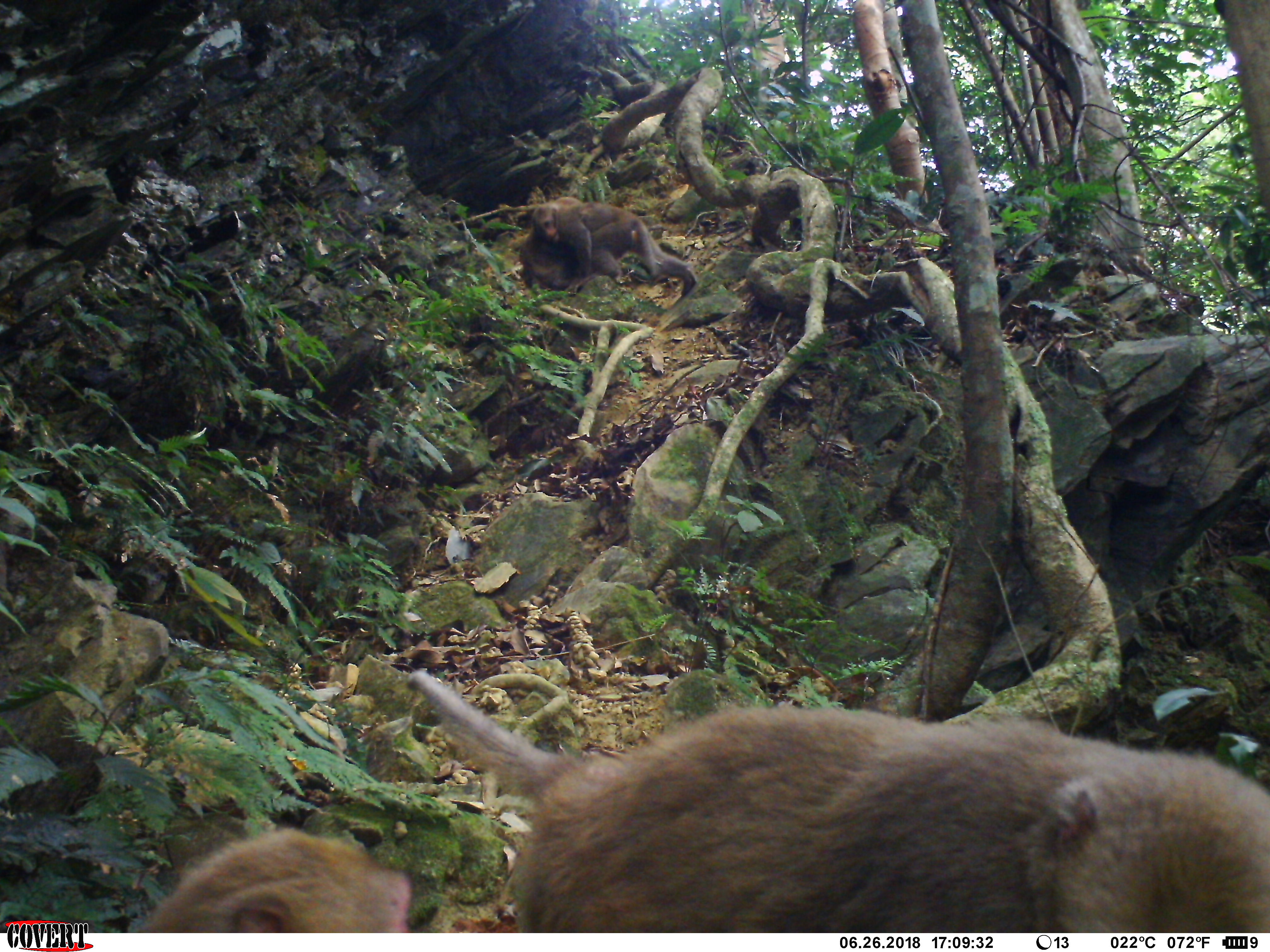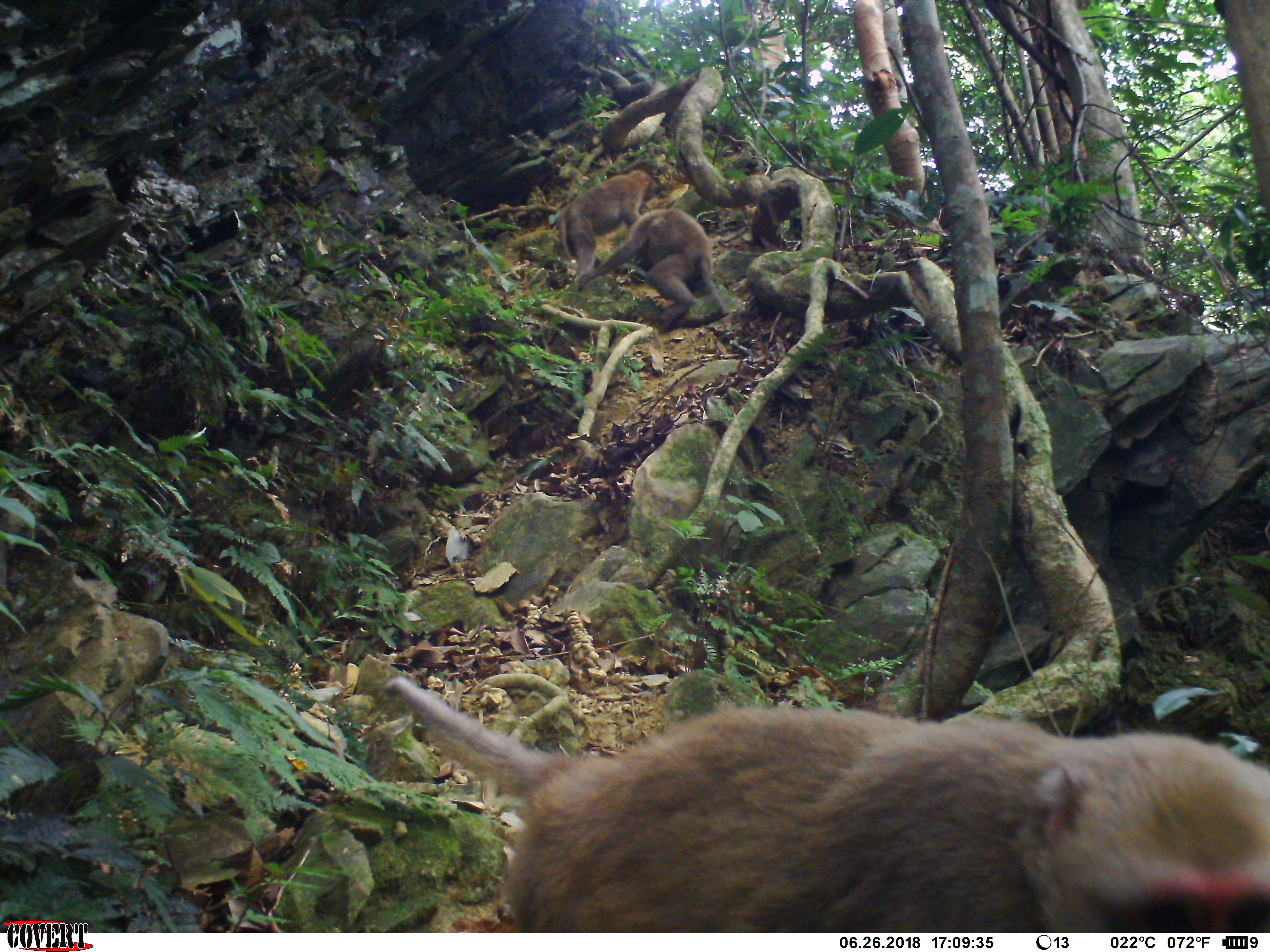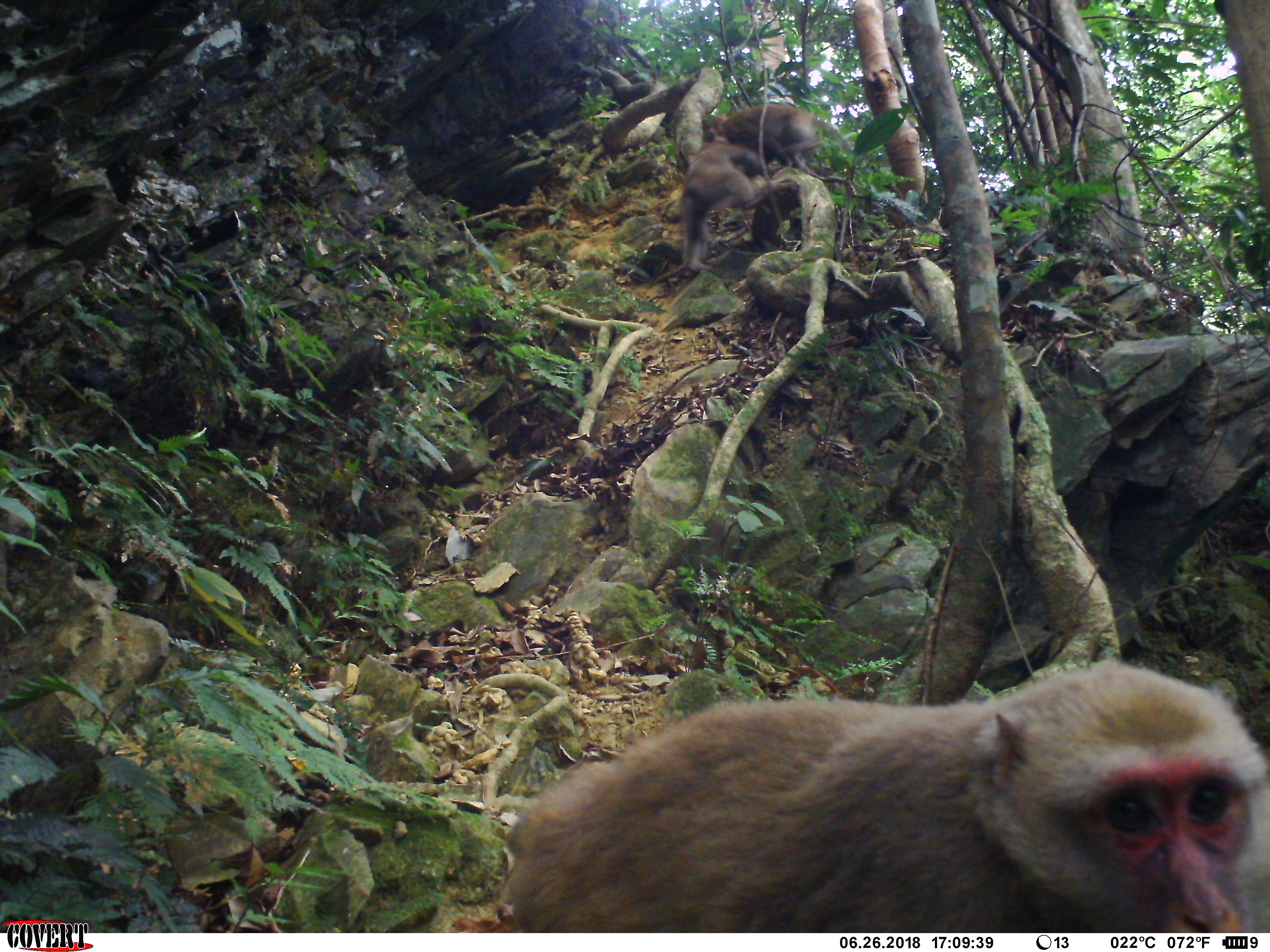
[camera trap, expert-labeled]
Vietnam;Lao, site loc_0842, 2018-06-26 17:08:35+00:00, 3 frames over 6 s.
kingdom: Animalia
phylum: Chordata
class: Mammalia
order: Primates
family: Cercopithecidae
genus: Macaca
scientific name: Macaca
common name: macaques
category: assam or rhesus macaque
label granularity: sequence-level